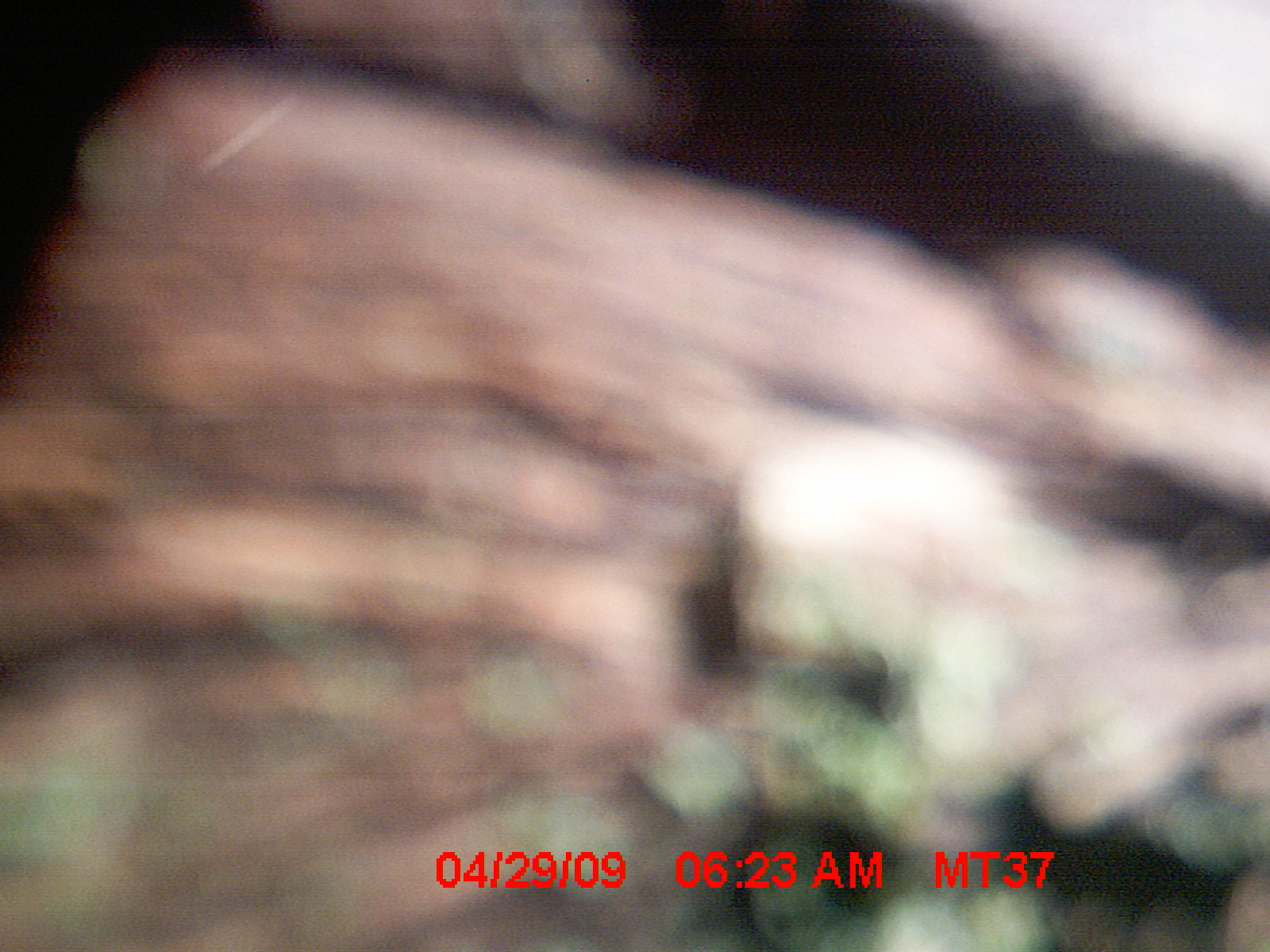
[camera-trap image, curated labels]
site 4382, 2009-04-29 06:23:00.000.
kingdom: Animalia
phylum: Chordata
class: Mammalia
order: Rodentia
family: Nesomyidae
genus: Nesomys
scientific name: Nesomys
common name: nesomys rodents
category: nesomys sp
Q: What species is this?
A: Nesomys sp (nesomys rodents) (Nesomys).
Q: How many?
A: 1.